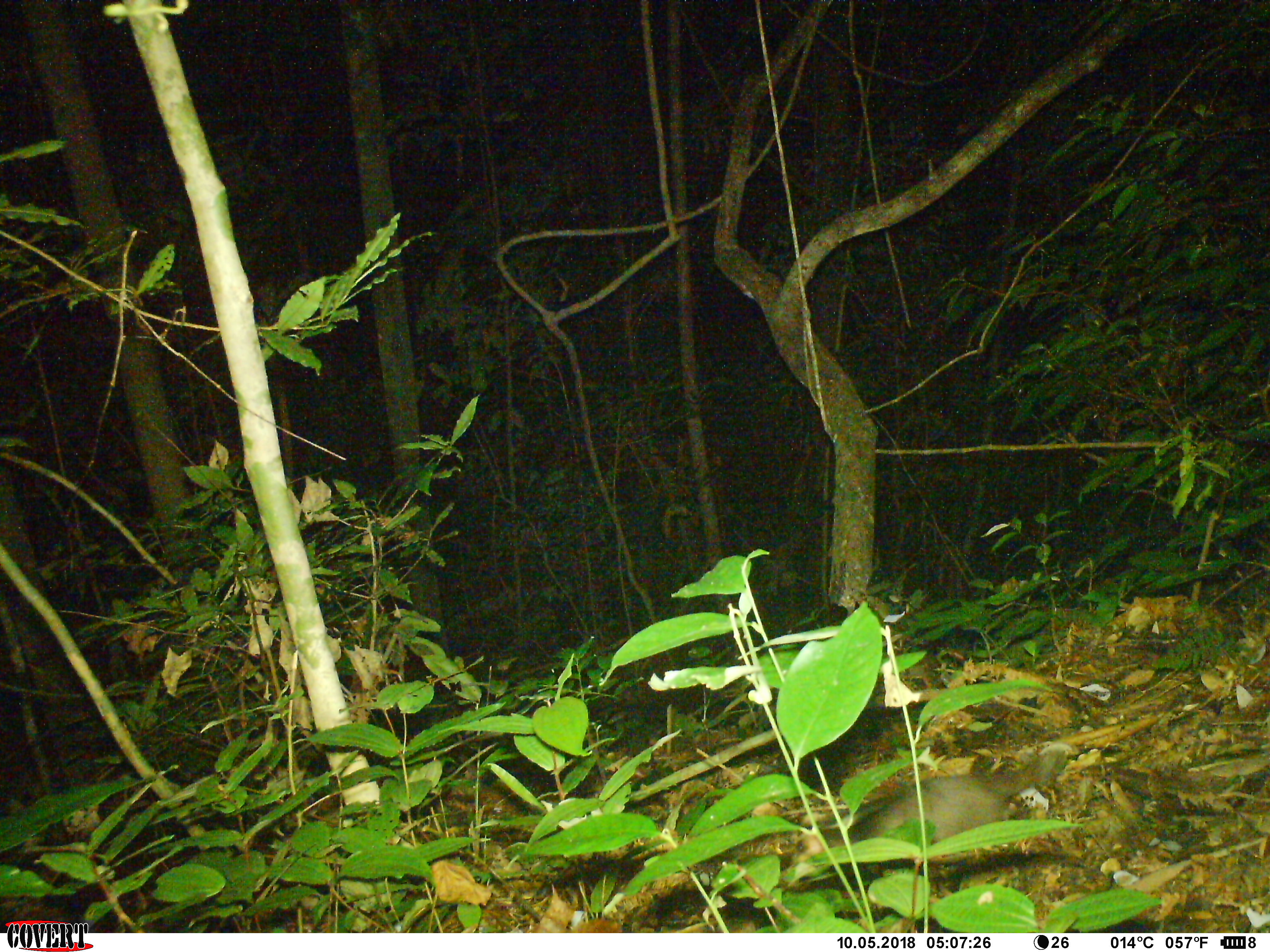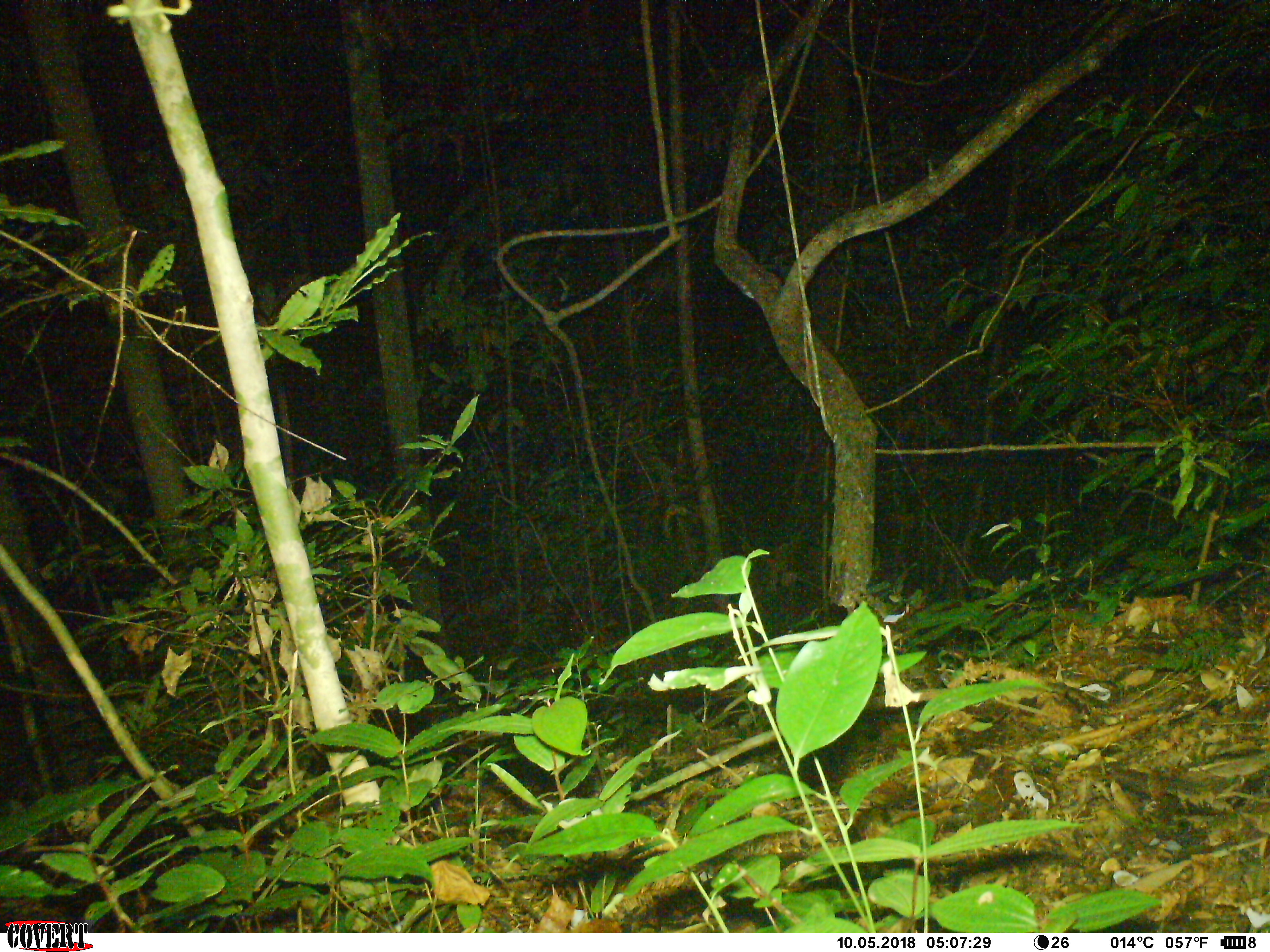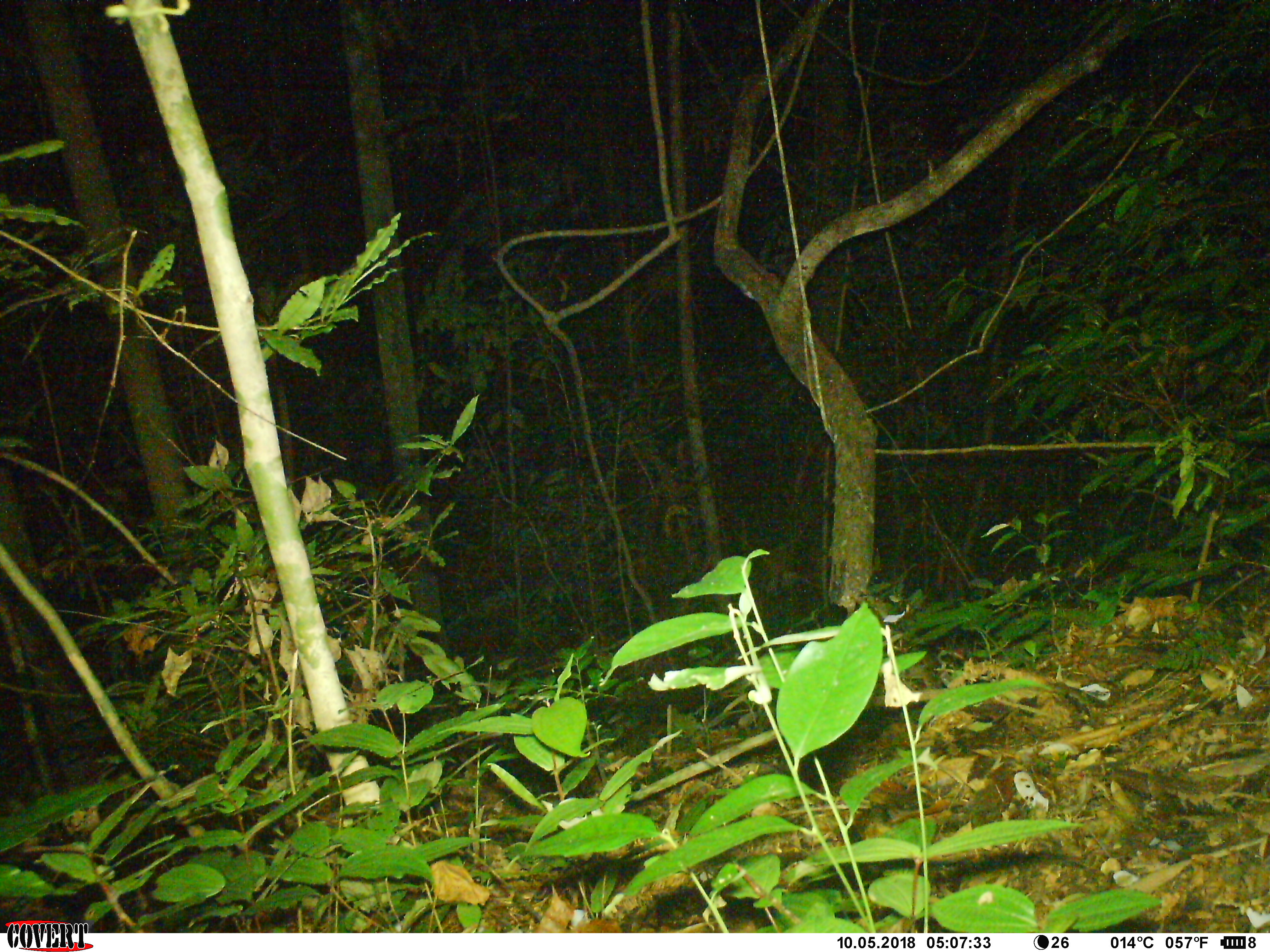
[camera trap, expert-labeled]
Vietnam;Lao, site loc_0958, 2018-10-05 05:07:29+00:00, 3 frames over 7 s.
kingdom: Animalia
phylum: Chordata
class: Mammalia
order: Carnivora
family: Mustelidae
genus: Melogale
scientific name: Melogale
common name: ferret badger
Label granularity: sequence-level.